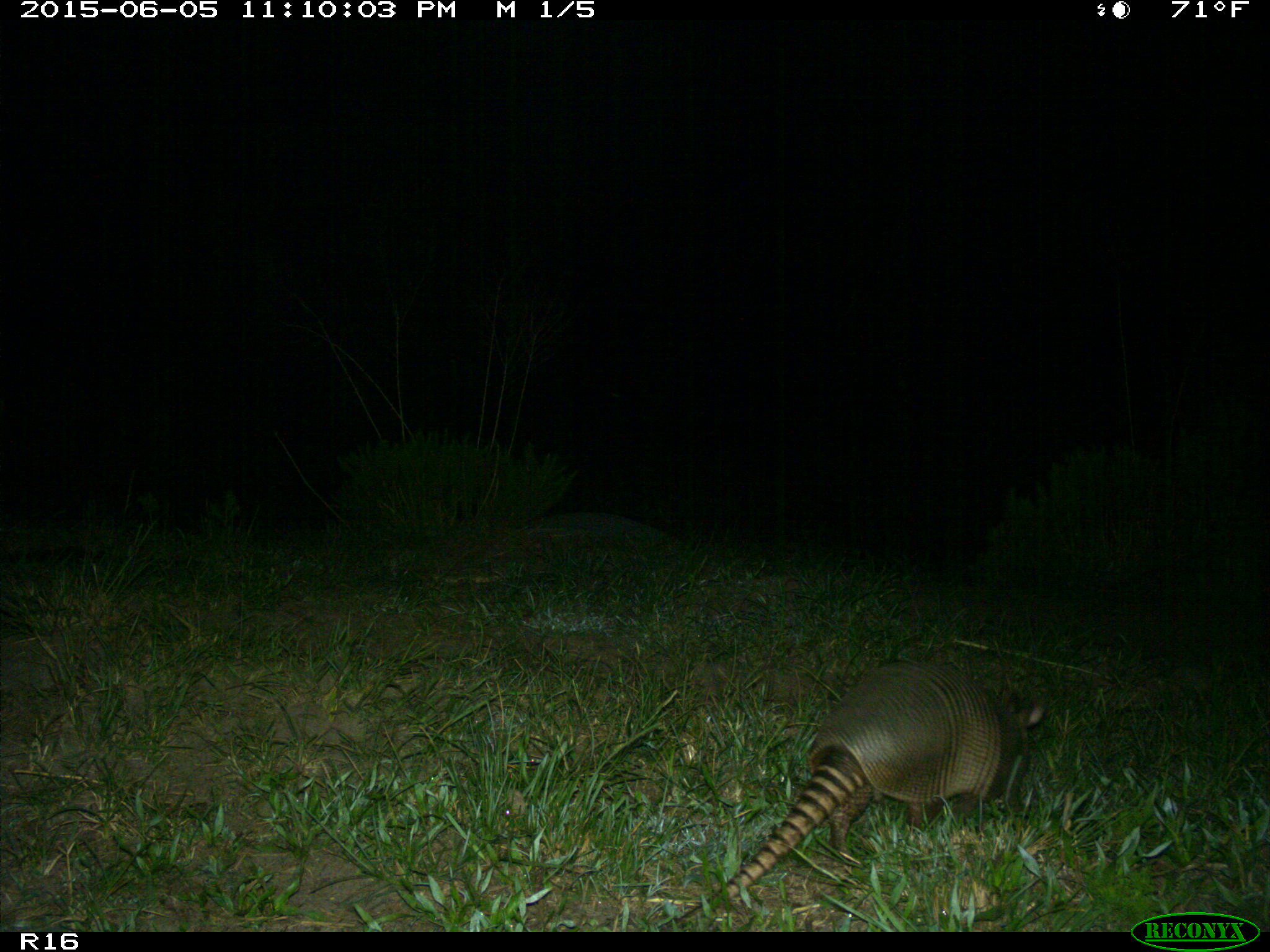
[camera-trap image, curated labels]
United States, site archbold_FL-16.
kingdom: Animalia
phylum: Chordata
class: Mammalia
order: Cingulata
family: Dasypodidae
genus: Dasypus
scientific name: Dasypus novemcinctus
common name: nine-banded armadillo